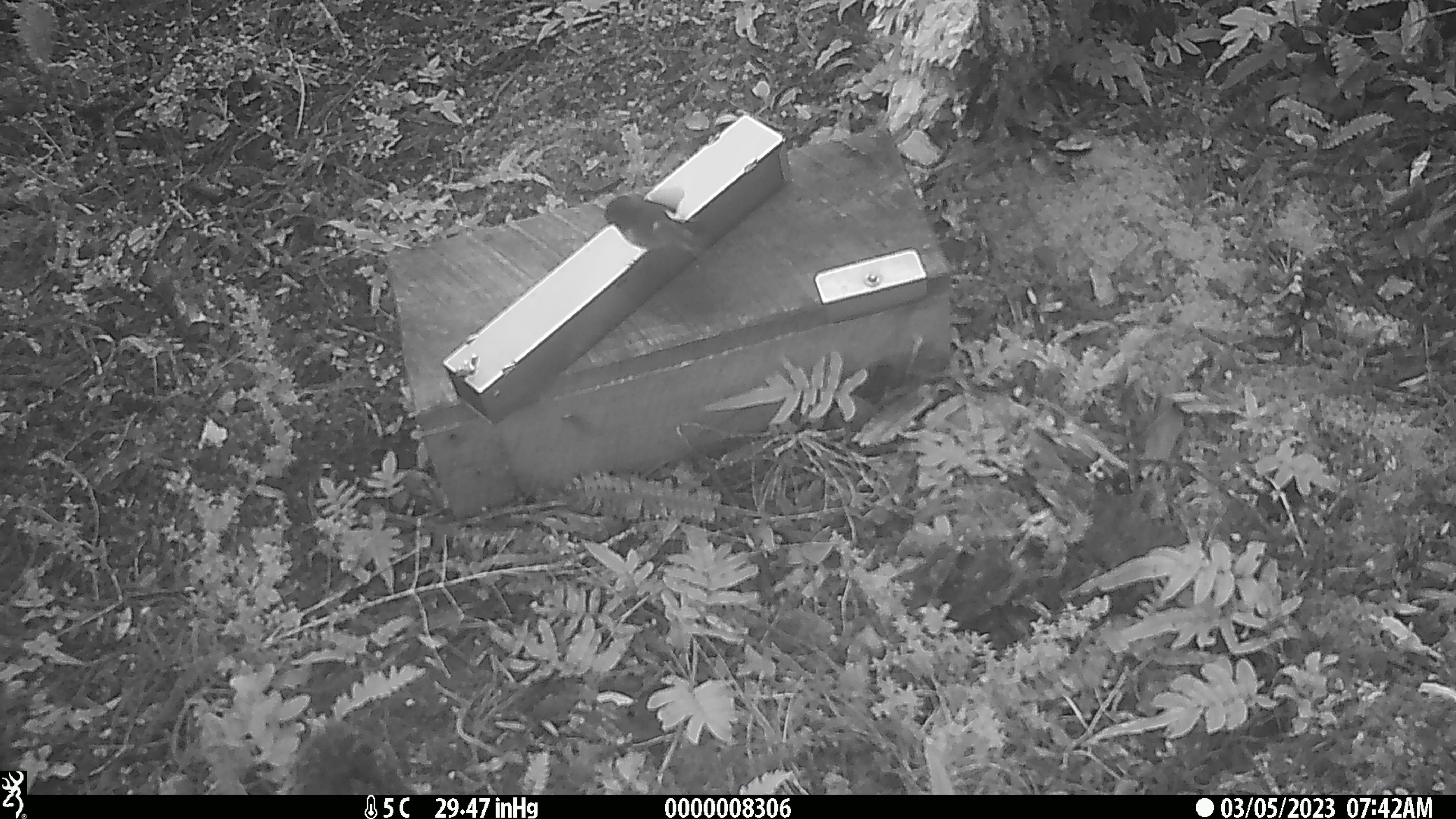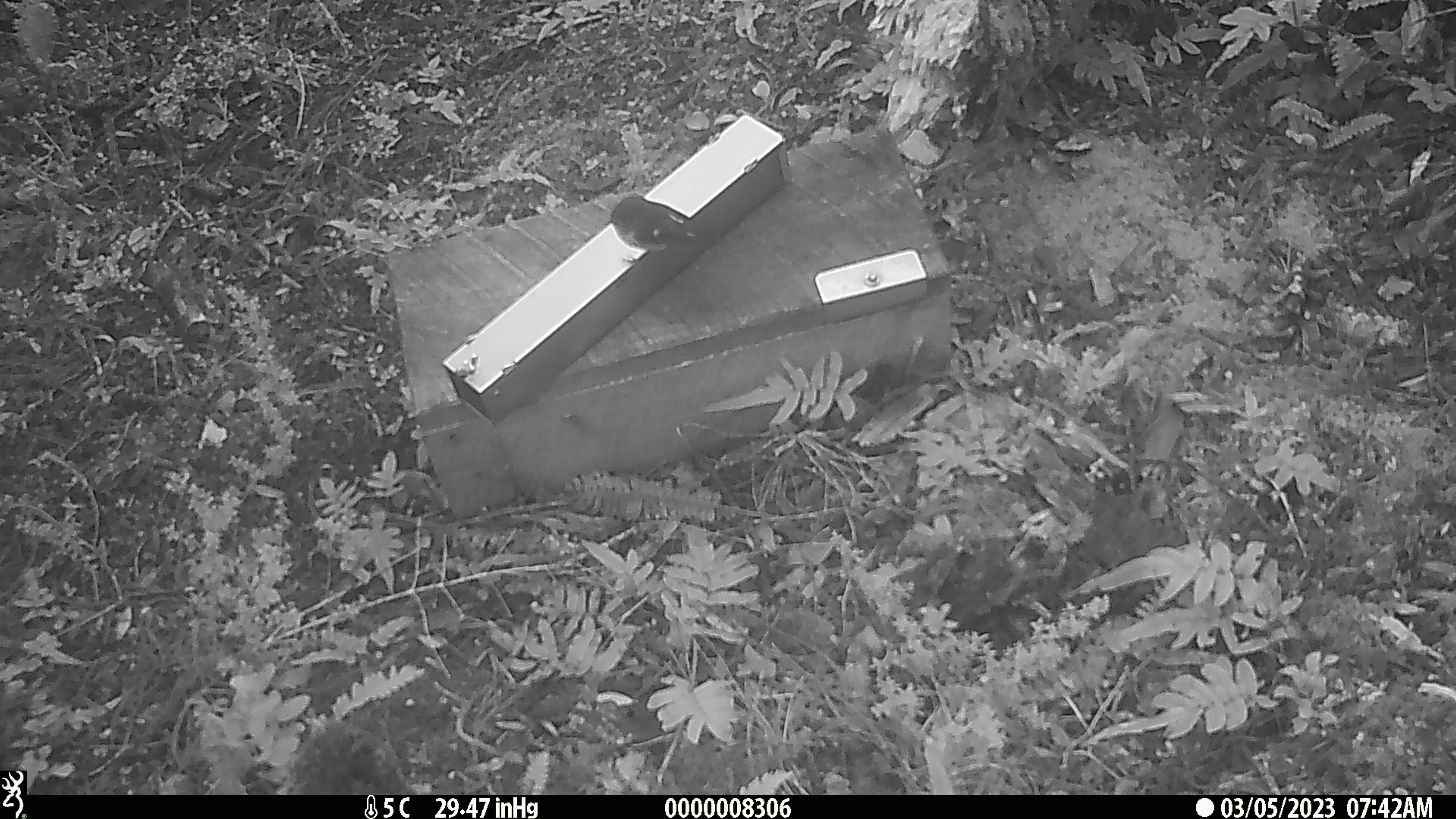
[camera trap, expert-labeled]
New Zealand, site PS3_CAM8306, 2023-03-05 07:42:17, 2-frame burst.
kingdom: Animalia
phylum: Chordata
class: Aves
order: Passeriformes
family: Petroicidae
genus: Petroica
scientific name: Petroica macrocephala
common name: tomtit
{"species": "tomtit (Petroica macrocephala)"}